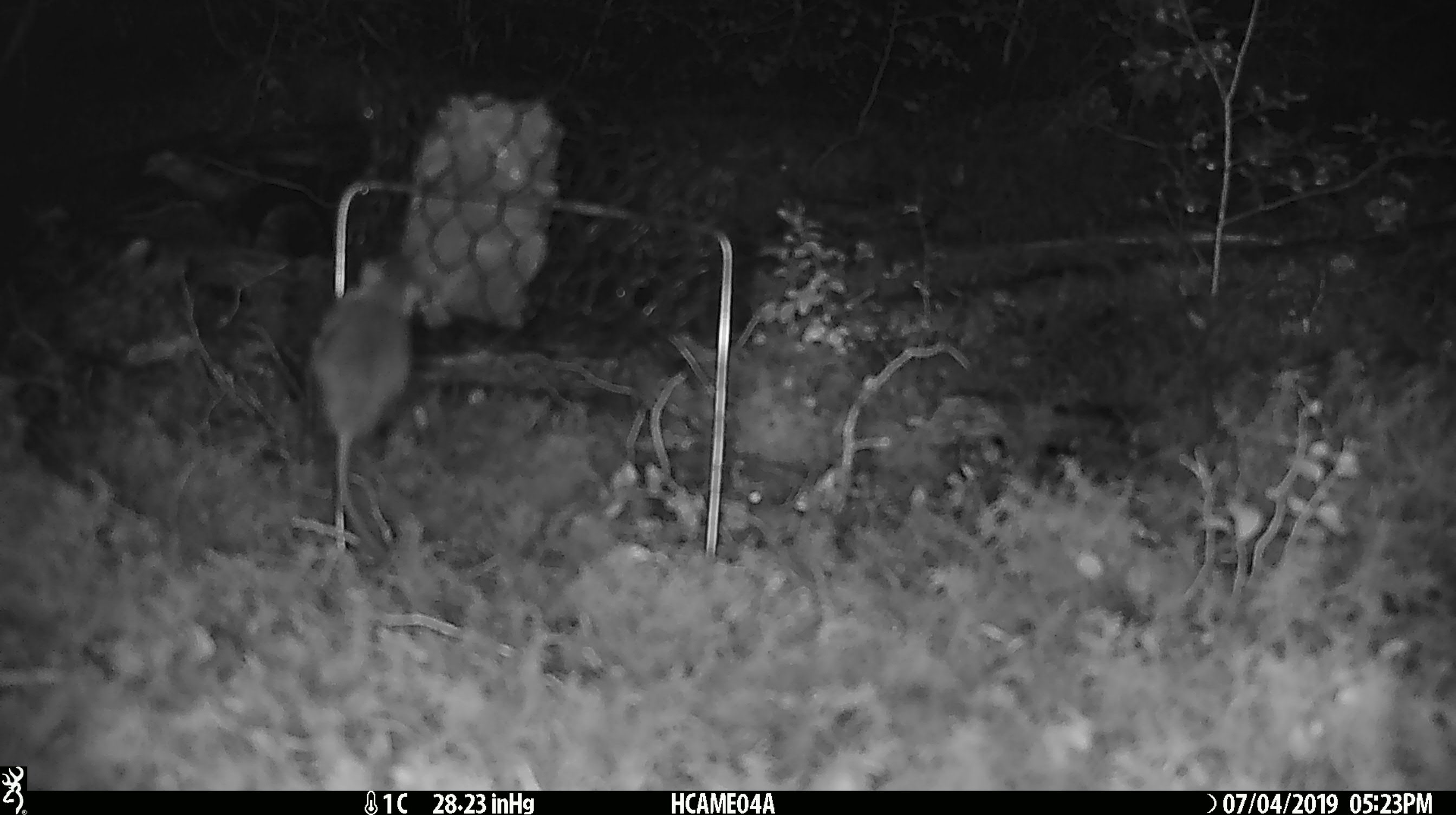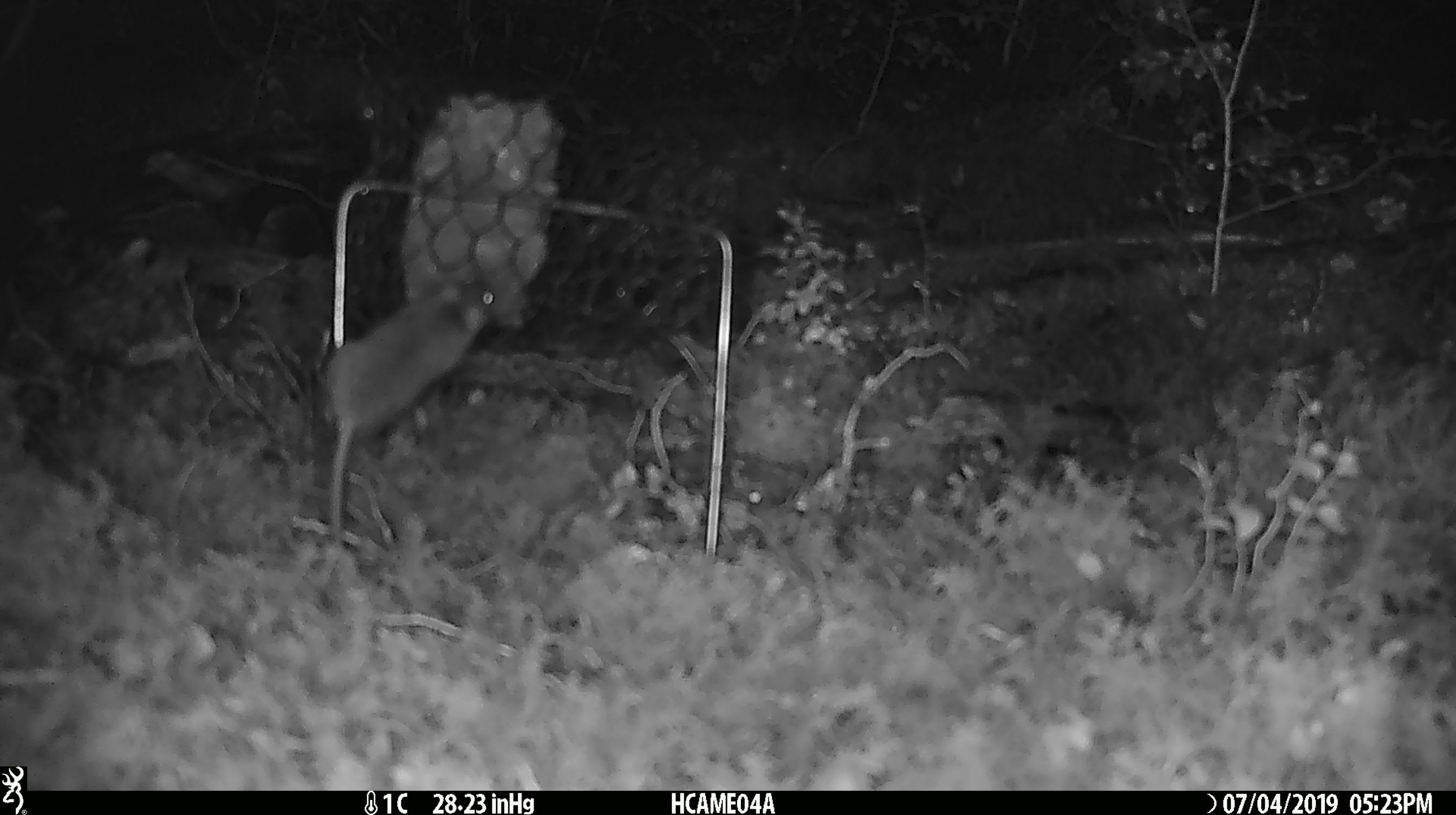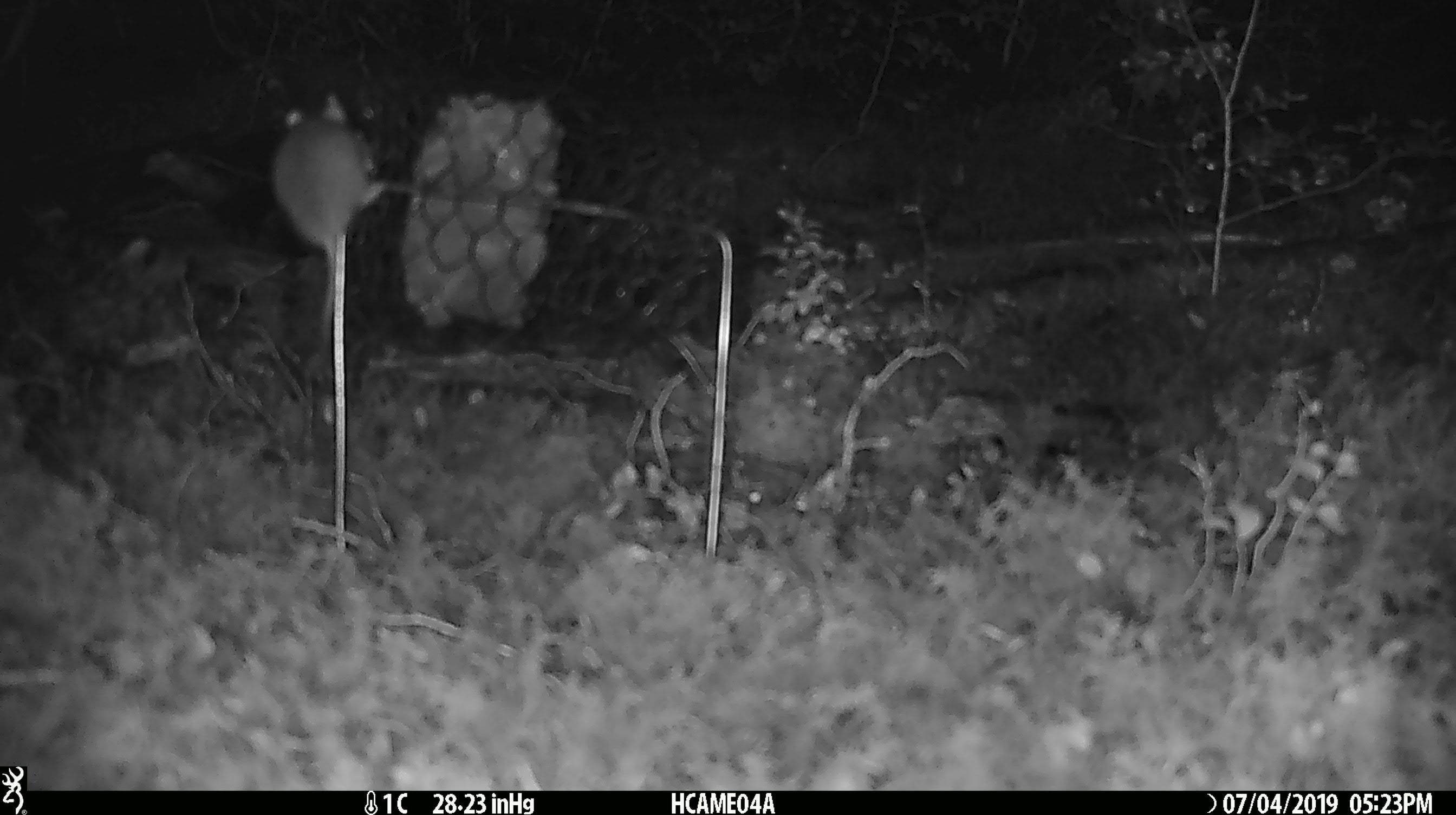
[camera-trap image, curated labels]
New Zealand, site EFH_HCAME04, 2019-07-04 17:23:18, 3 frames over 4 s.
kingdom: Animalia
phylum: Chordata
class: Mammalia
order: Rodentia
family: Muridae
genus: Mus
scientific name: Mus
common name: mouse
Mouse (Mus).